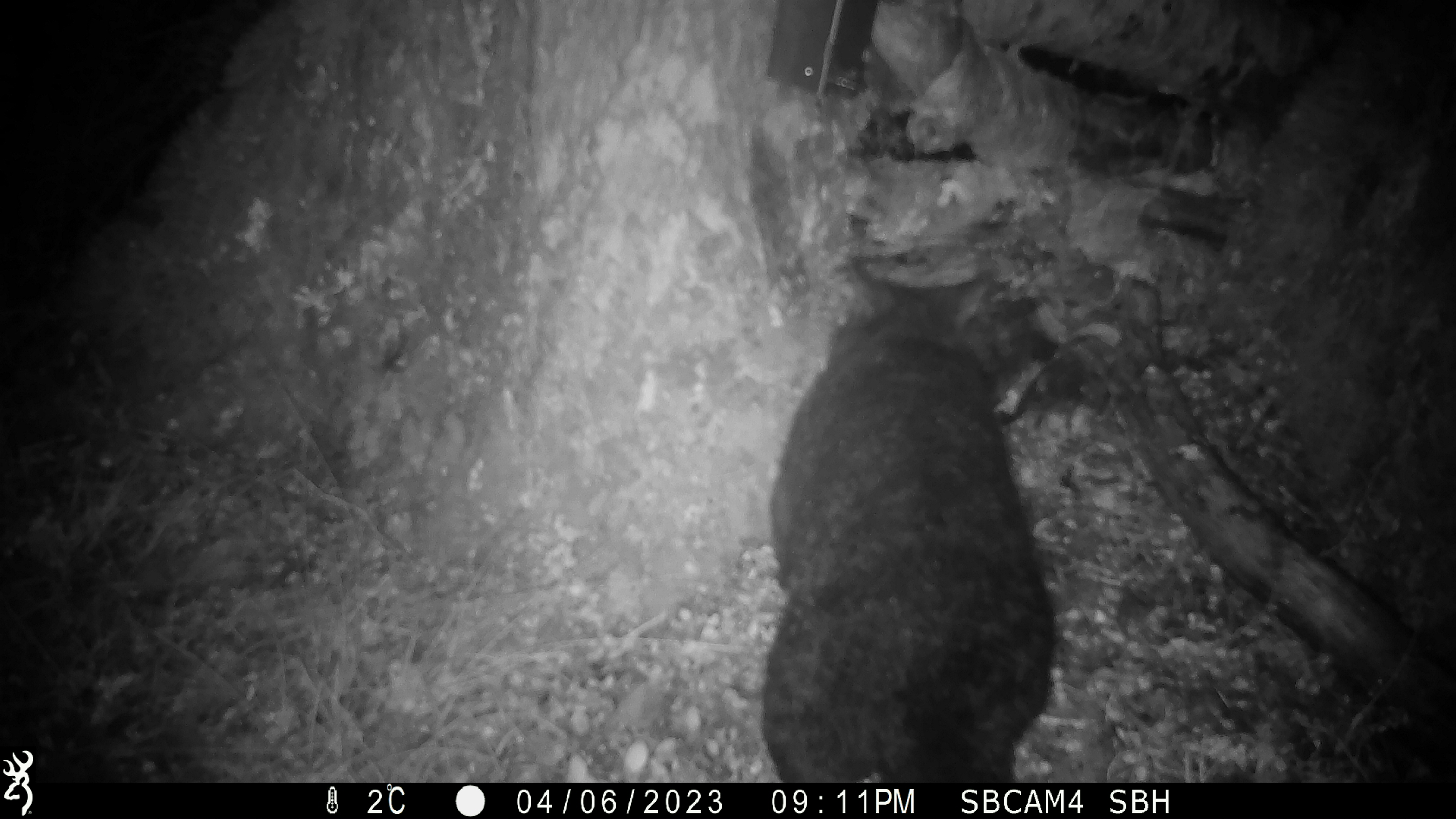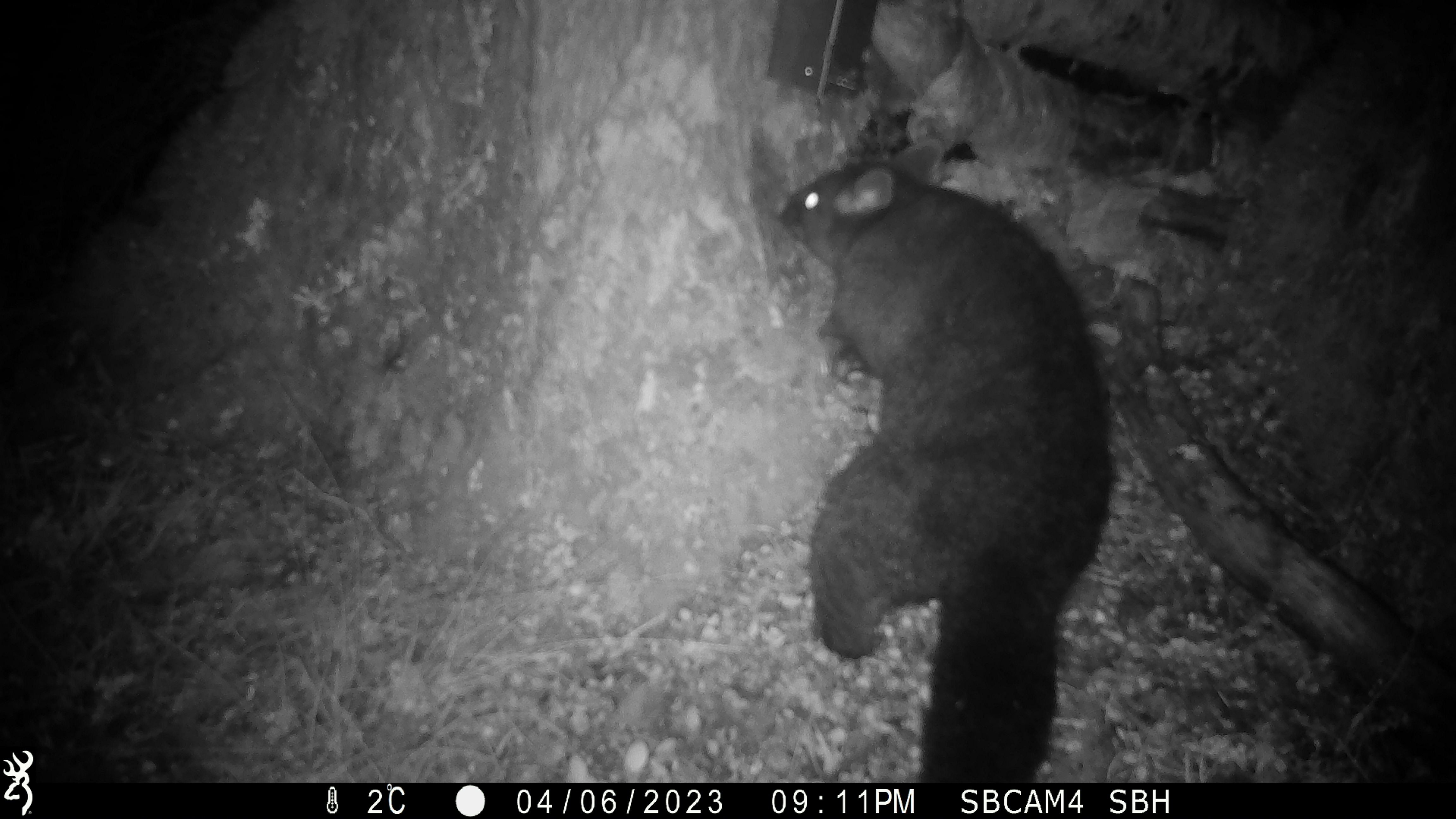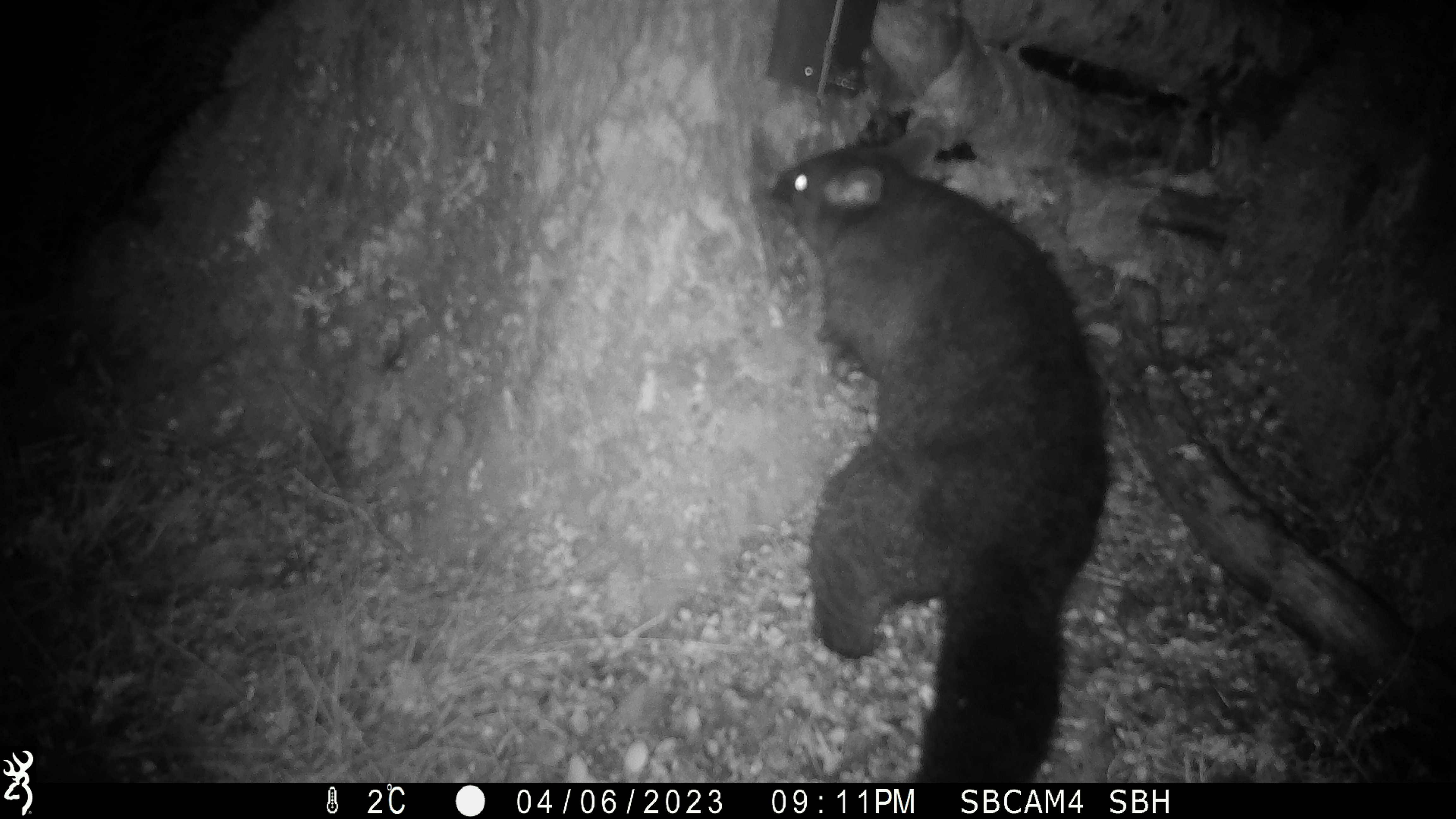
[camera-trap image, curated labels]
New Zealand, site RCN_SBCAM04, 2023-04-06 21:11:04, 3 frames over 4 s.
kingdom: Animalia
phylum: Chordata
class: Mammalia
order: Diprotodontia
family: Phalangeridae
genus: Trichosurus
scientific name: Trichosurus vulpecula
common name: common brushtail possum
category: possum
Possum (common brushtail possum) (Trichosurus vulpecula).